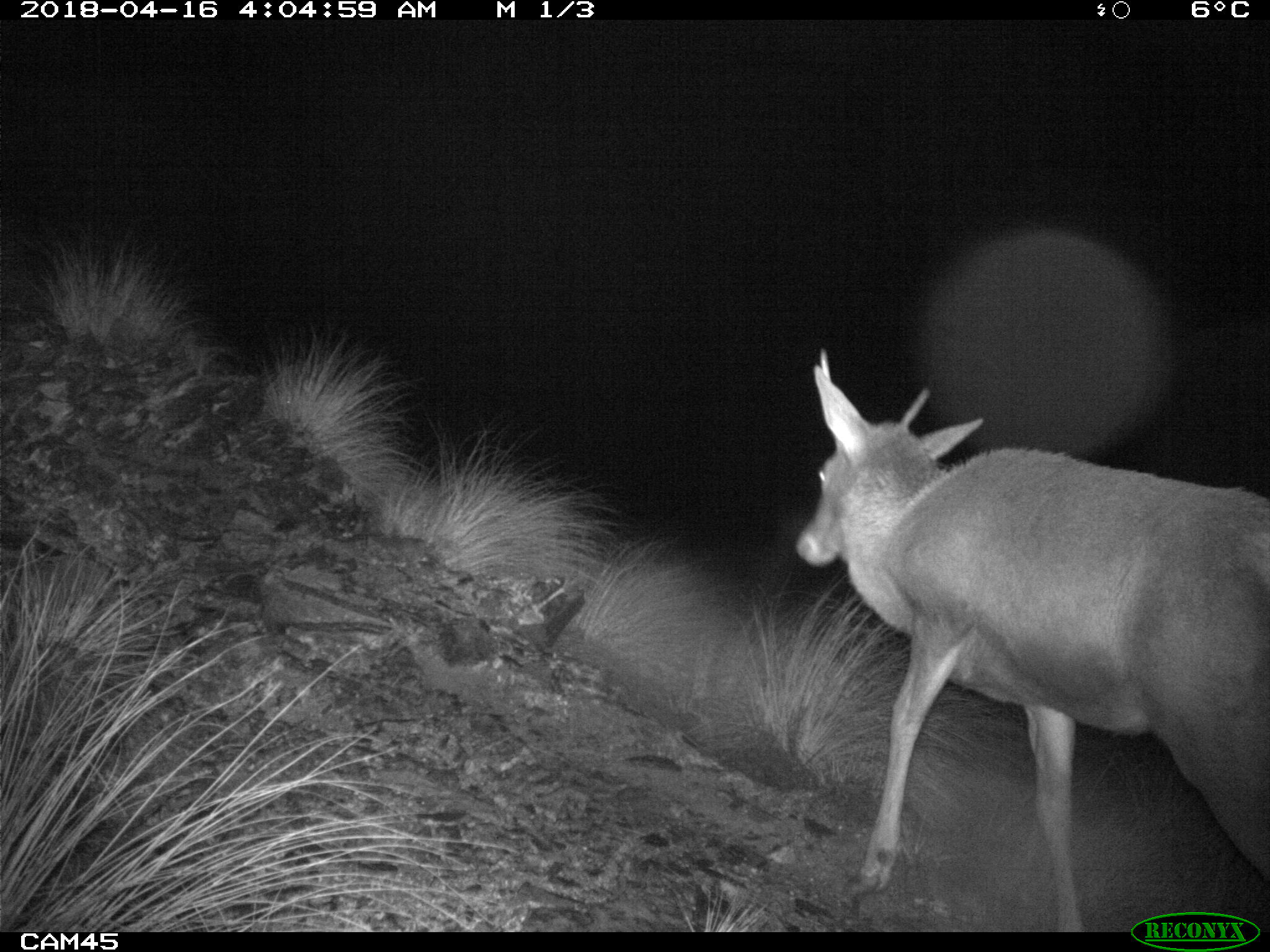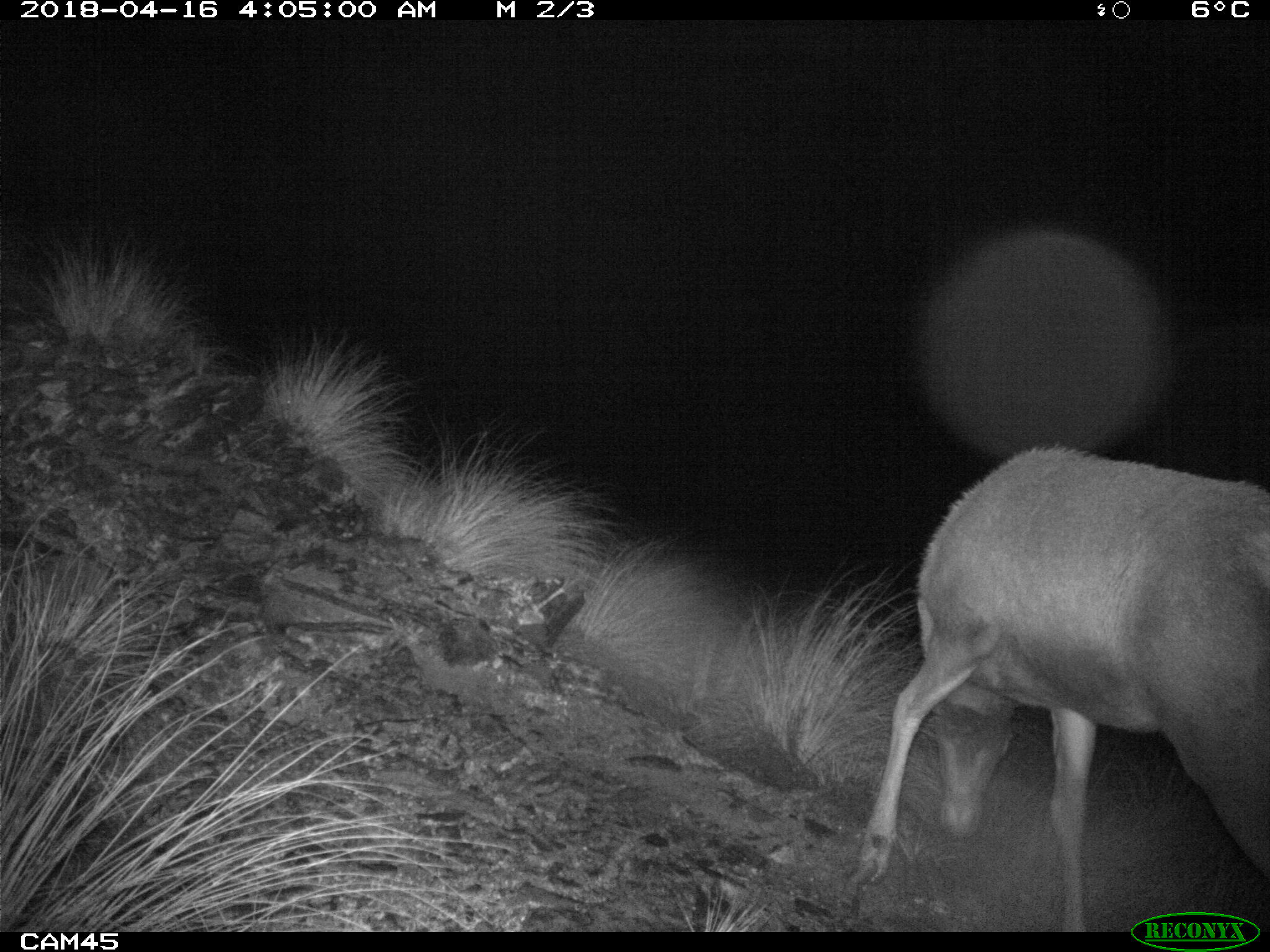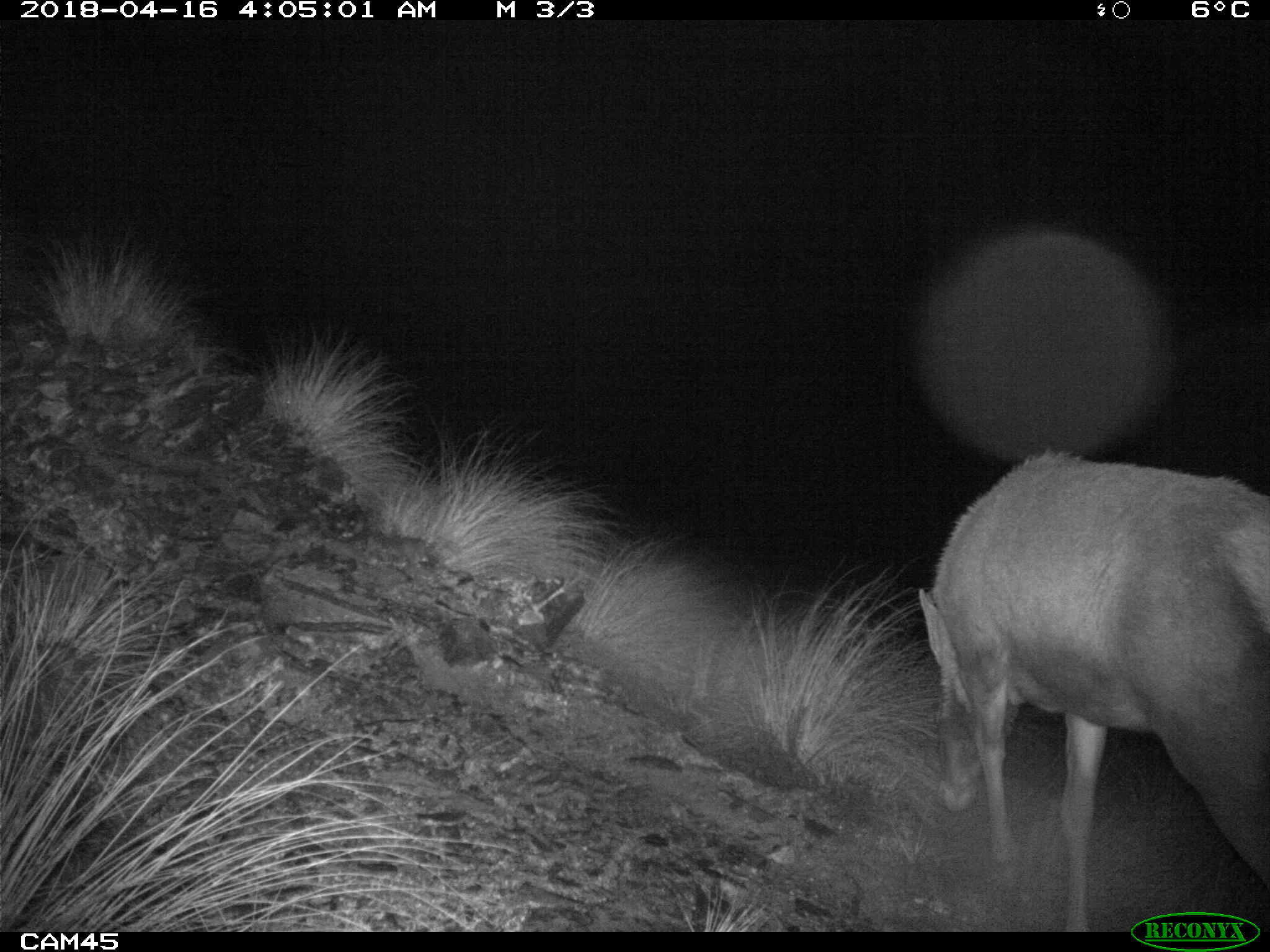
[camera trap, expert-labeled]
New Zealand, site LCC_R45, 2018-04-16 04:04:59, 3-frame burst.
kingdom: Animalia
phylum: Chordata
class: Mammalia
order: Artiodactyla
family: Cervidae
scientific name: Cervidae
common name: deer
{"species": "deer (Cervidae)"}